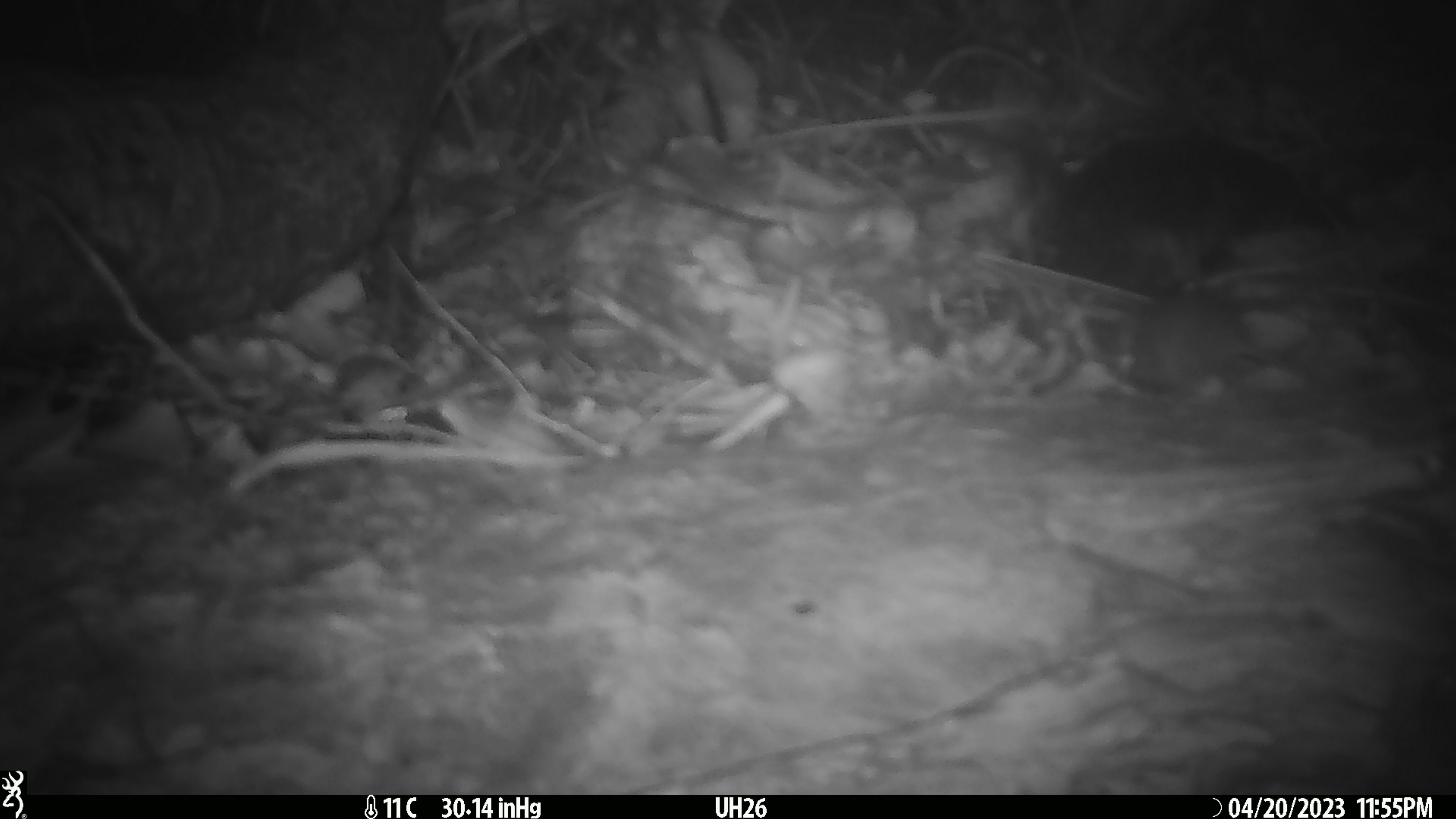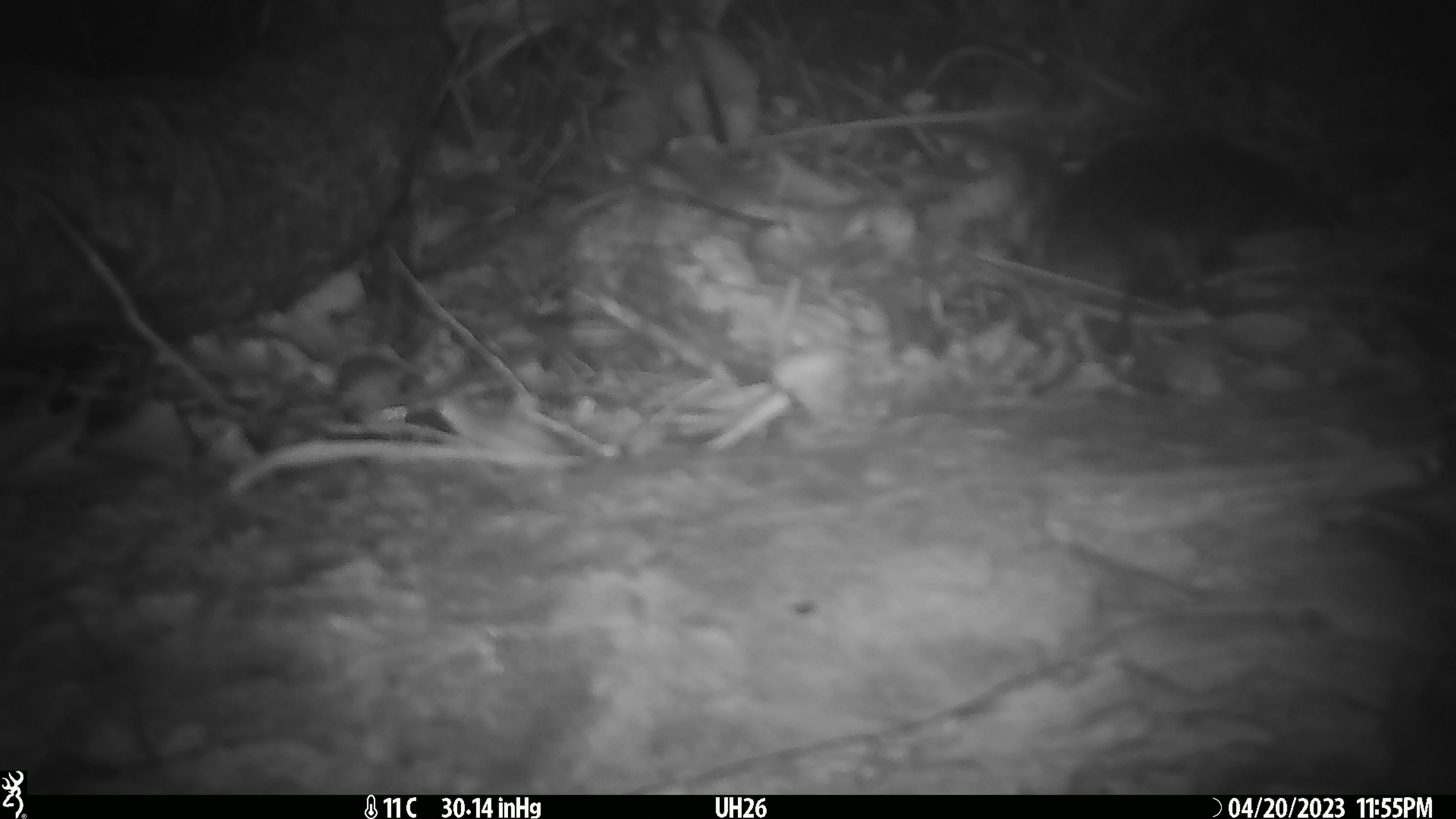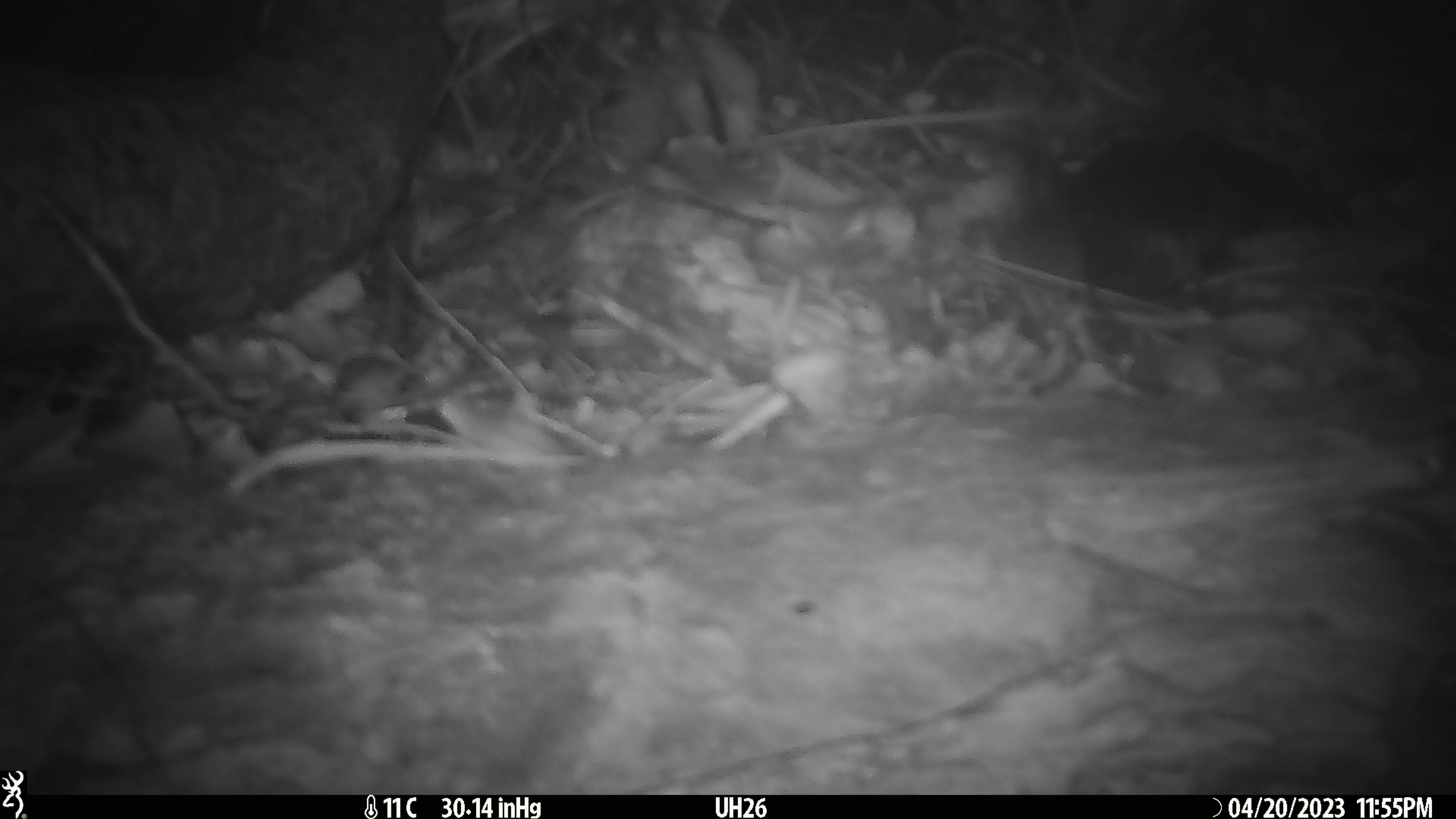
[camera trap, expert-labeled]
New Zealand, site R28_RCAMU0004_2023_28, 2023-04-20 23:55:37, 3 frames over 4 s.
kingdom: Animalia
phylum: Chordata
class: Mammalia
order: Rodentia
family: Muridae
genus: Mus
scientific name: Mus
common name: mouse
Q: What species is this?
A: Mouse (Mus).